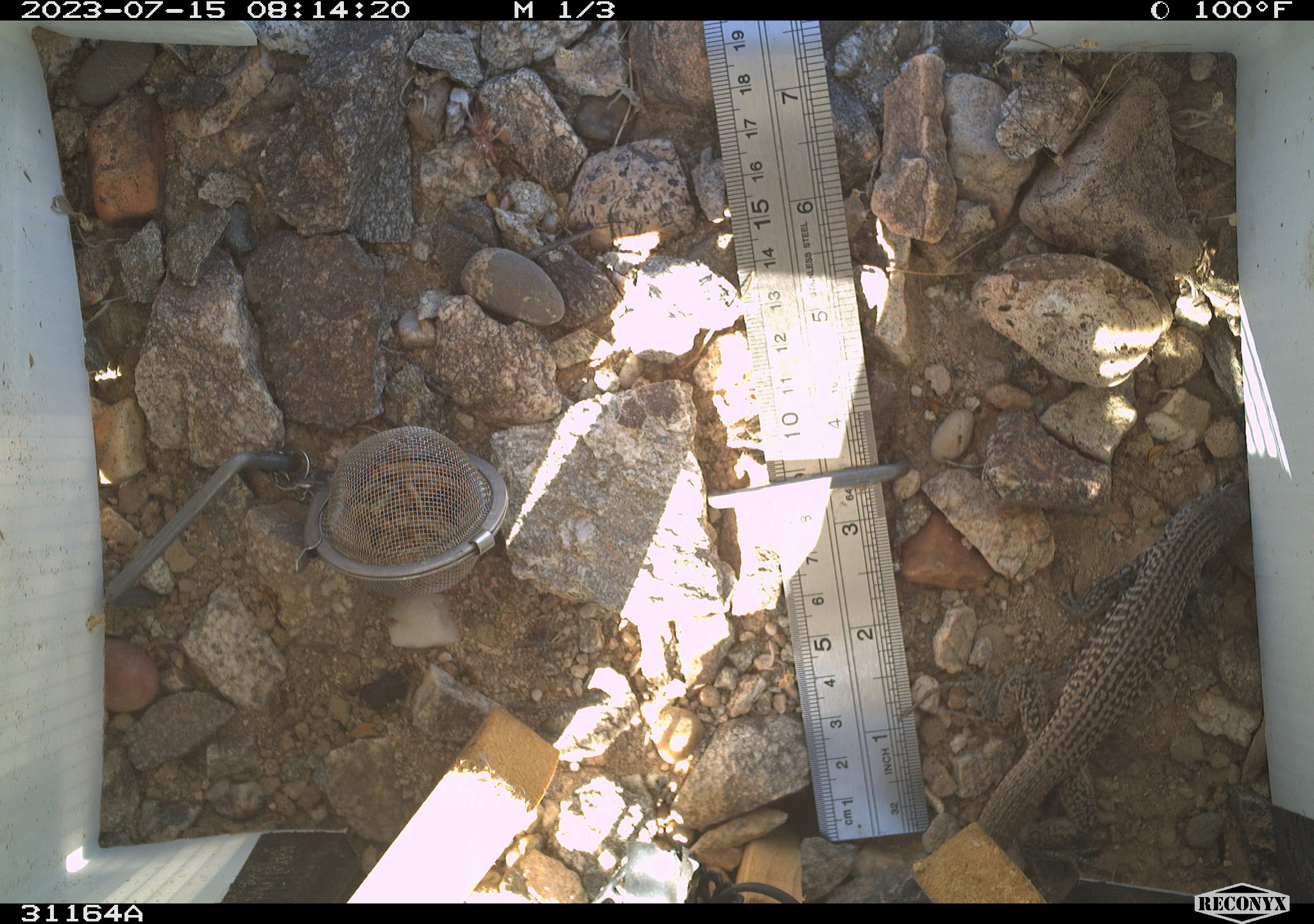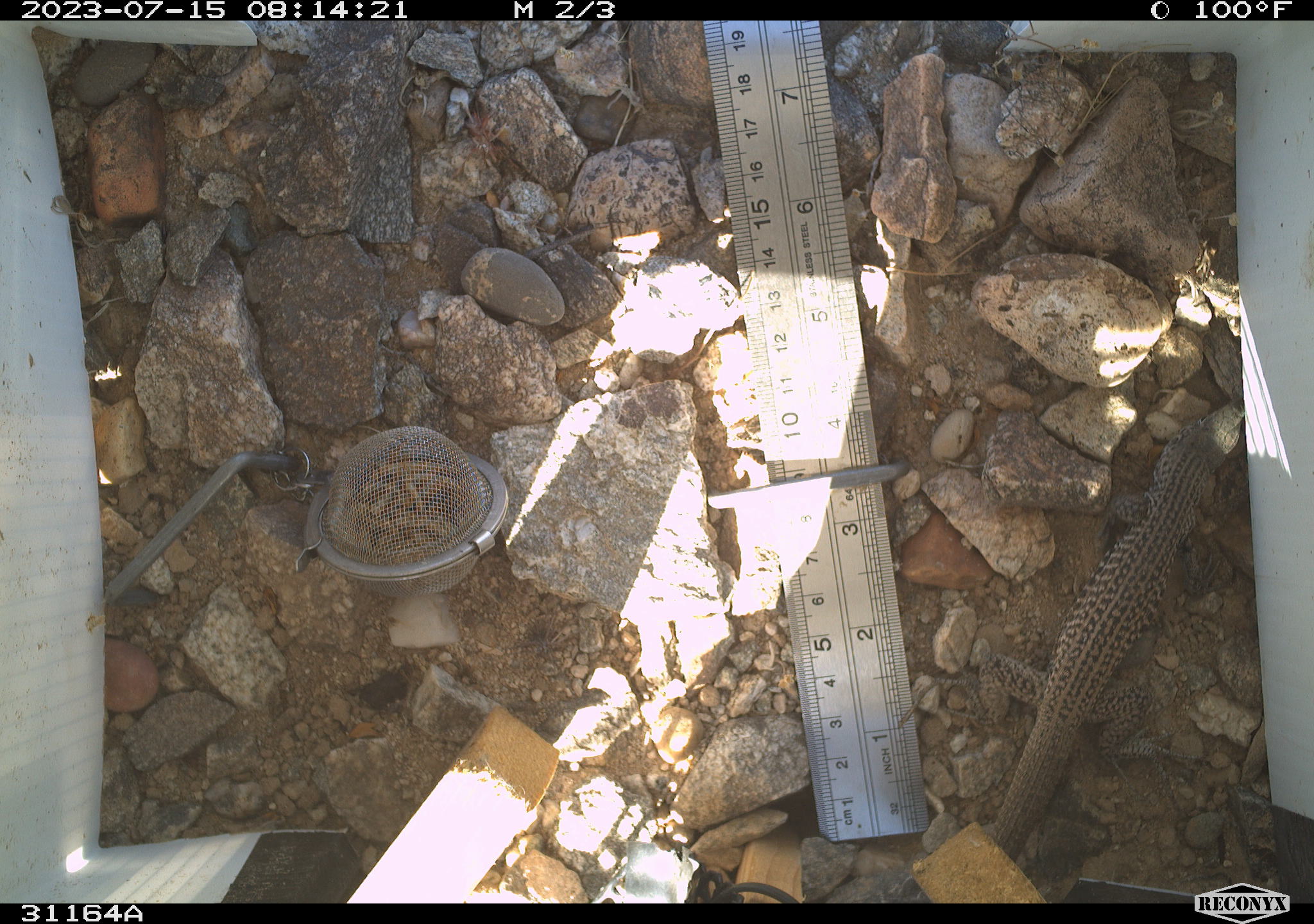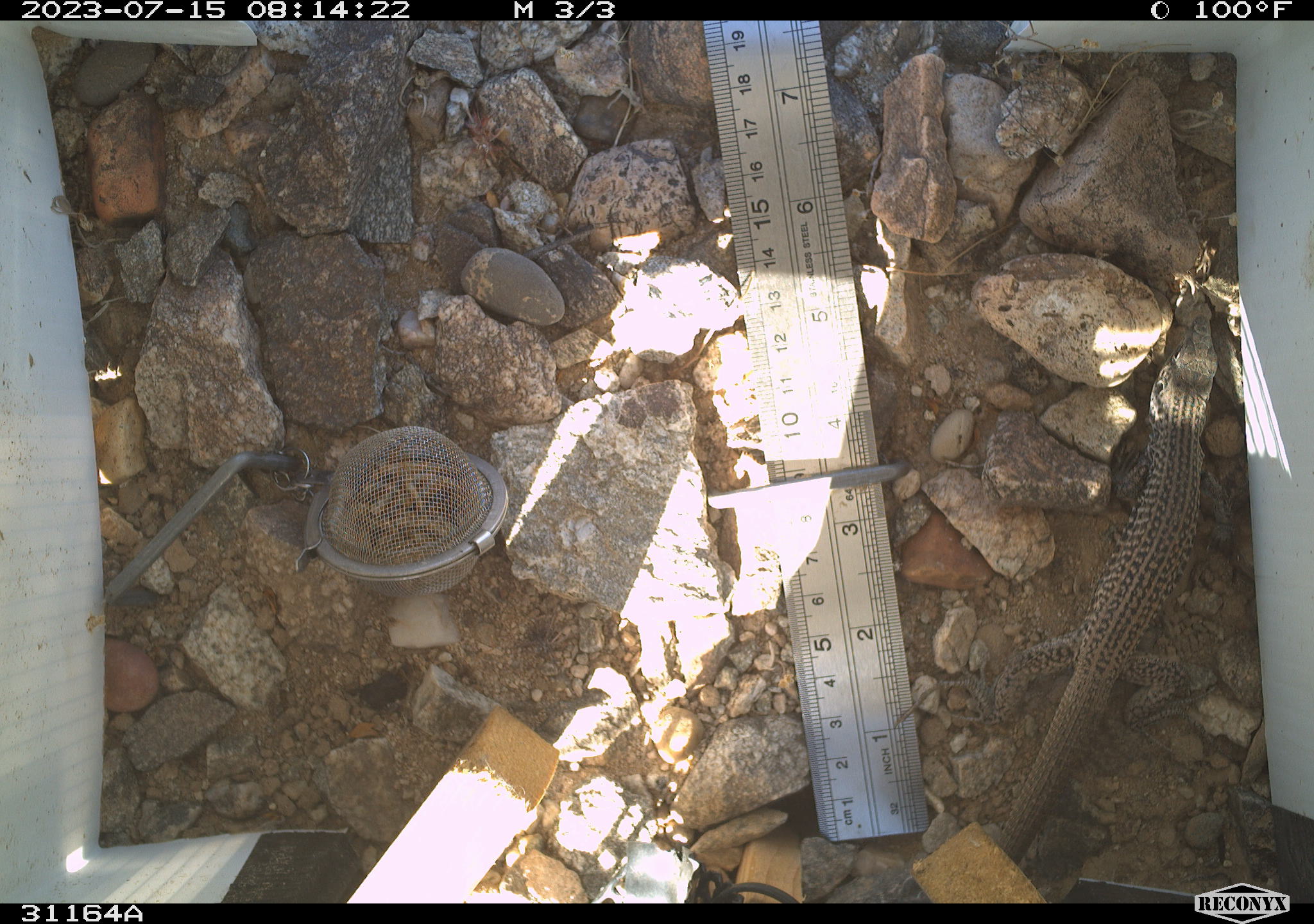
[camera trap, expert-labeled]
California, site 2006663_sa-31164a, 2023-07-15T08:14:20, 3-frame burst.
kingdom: Animalia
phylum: Chordata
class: Reptilia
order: Squamata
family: Teiidae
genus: Aspidoscelis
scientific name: Aspidoscelis tigris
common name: western whiptail